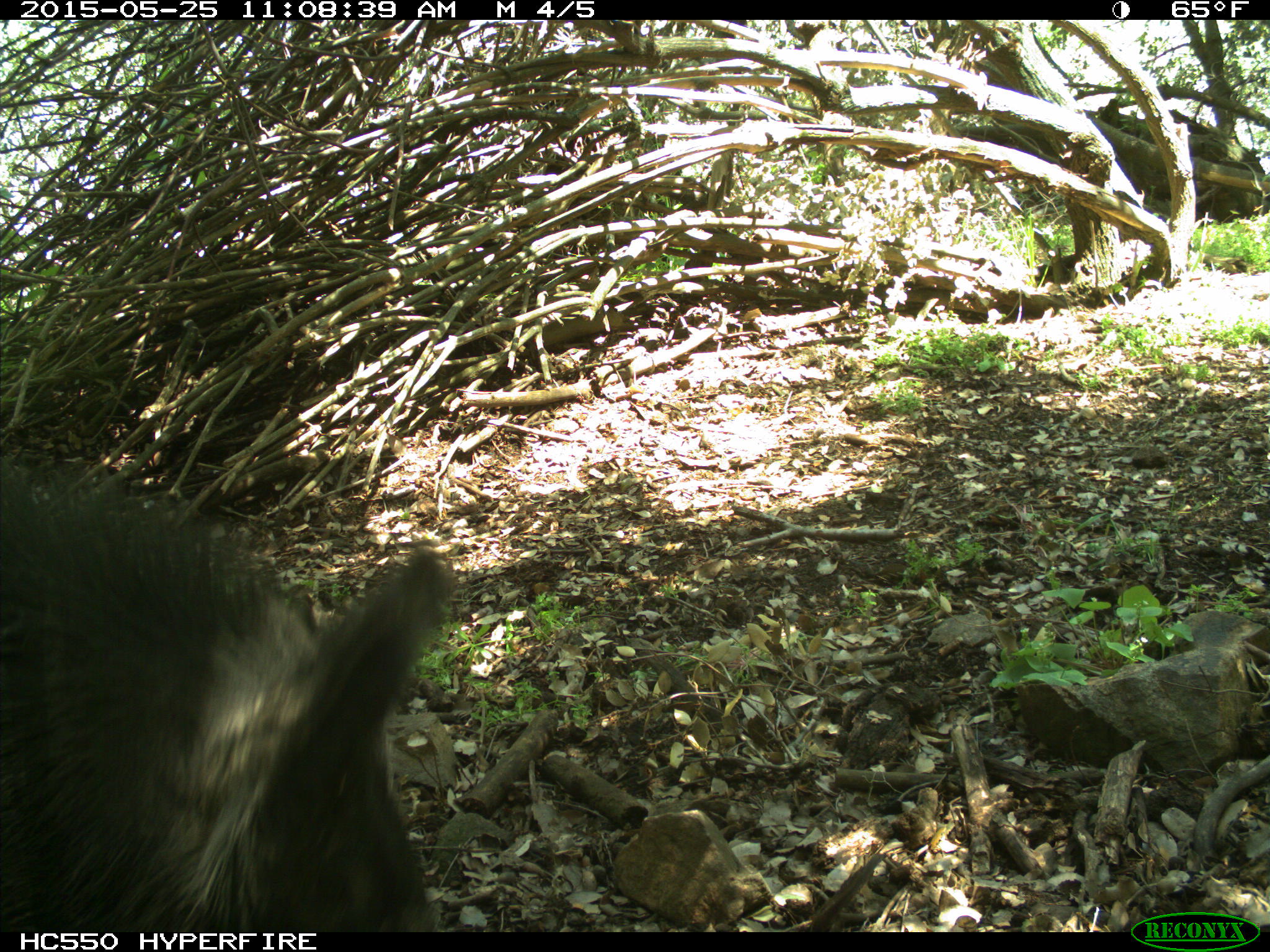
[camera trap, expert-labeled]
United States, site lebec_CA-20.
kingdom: Animalia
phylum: Chordata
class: Mammalia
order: Artiodactyla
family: Suidae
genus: Sus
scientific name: Sus scrofa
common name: wild boar